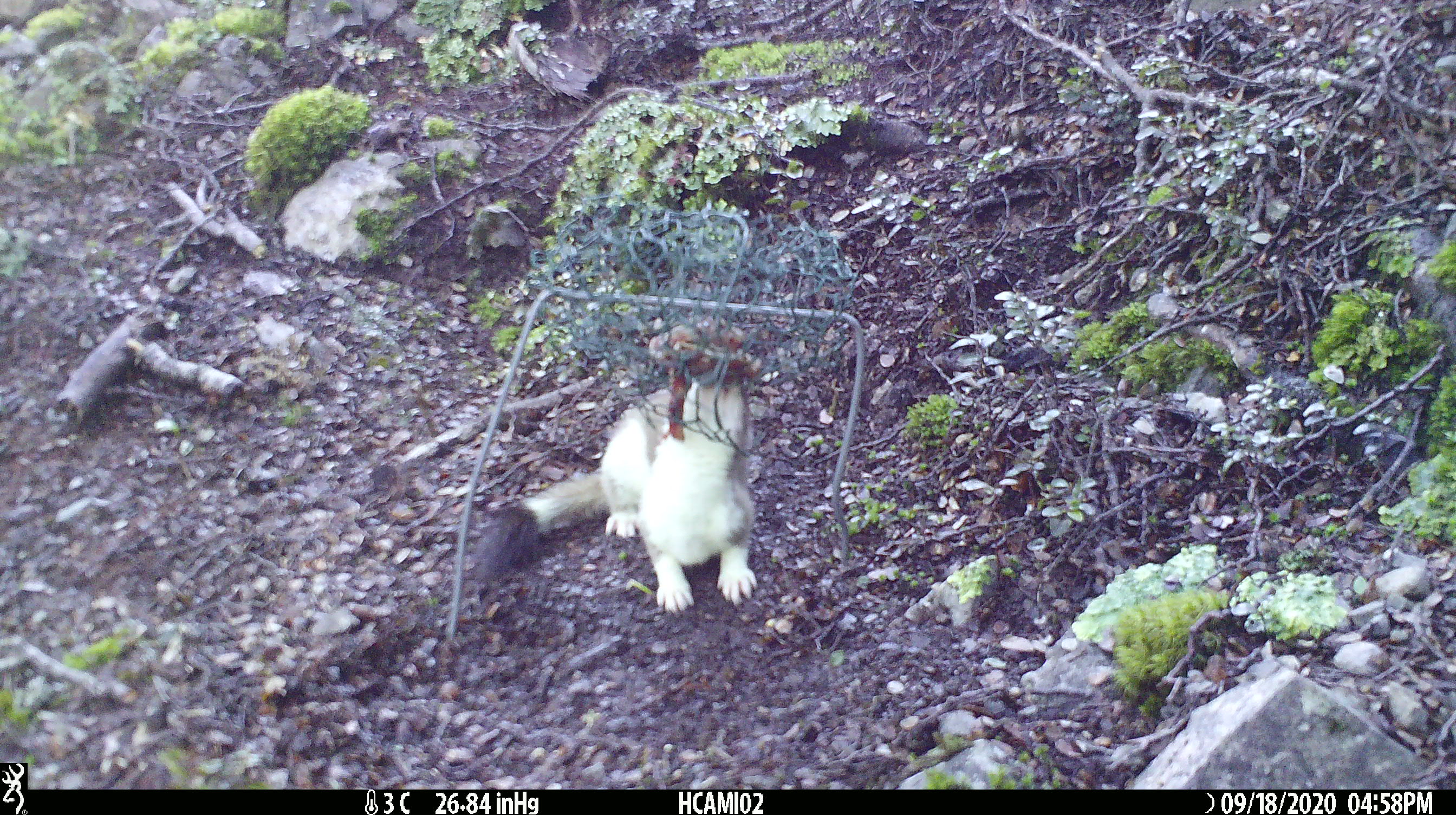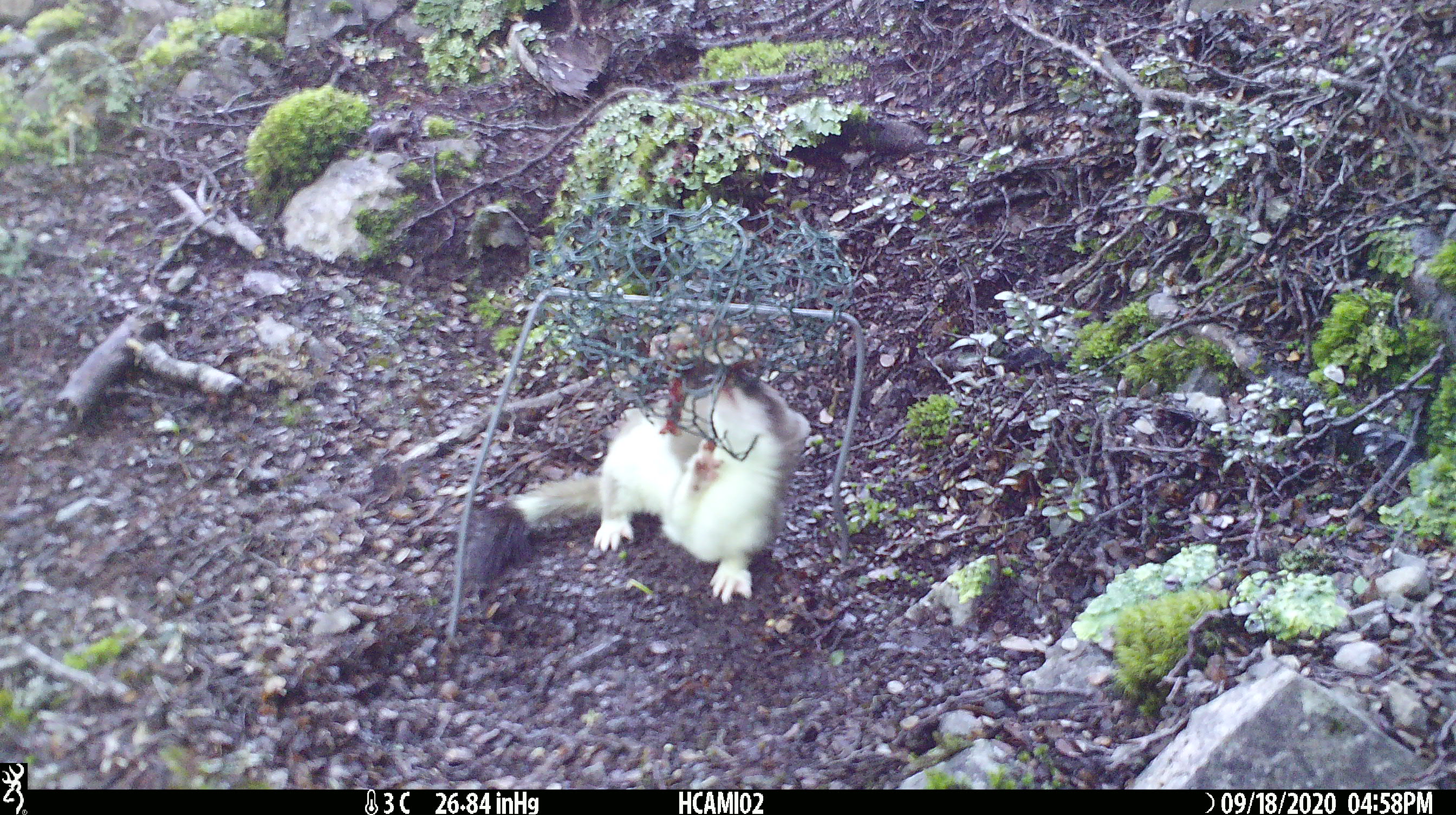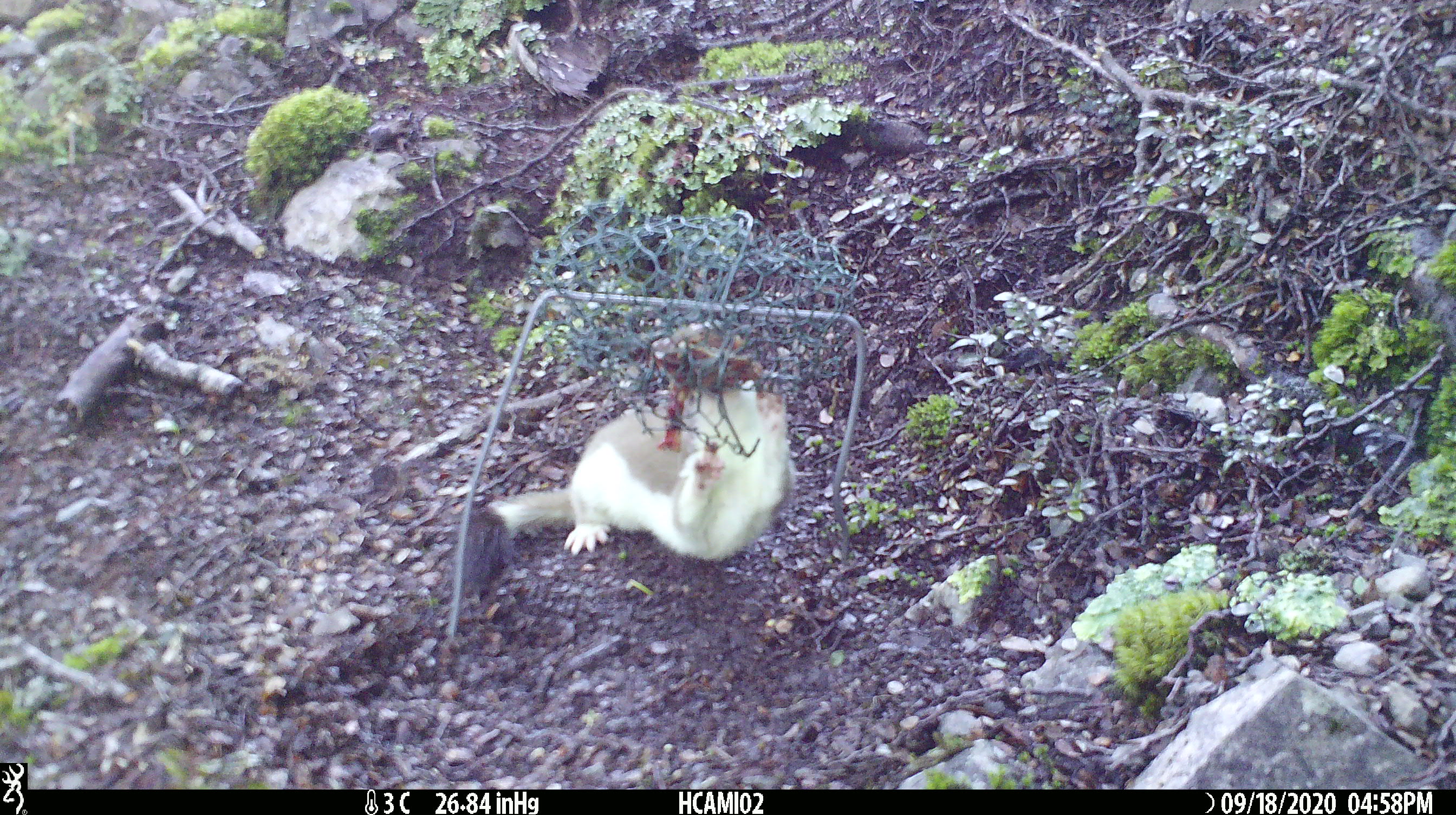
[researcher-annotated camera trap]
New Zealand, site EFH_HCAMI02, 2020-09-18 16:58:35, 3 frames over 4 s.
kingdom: Animalia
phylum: Chordata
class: Mammalia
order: Carnivora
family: Mustelidae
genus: Mustela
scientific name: Mustela erminea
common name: stoat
Stoat (Mustela erminea).